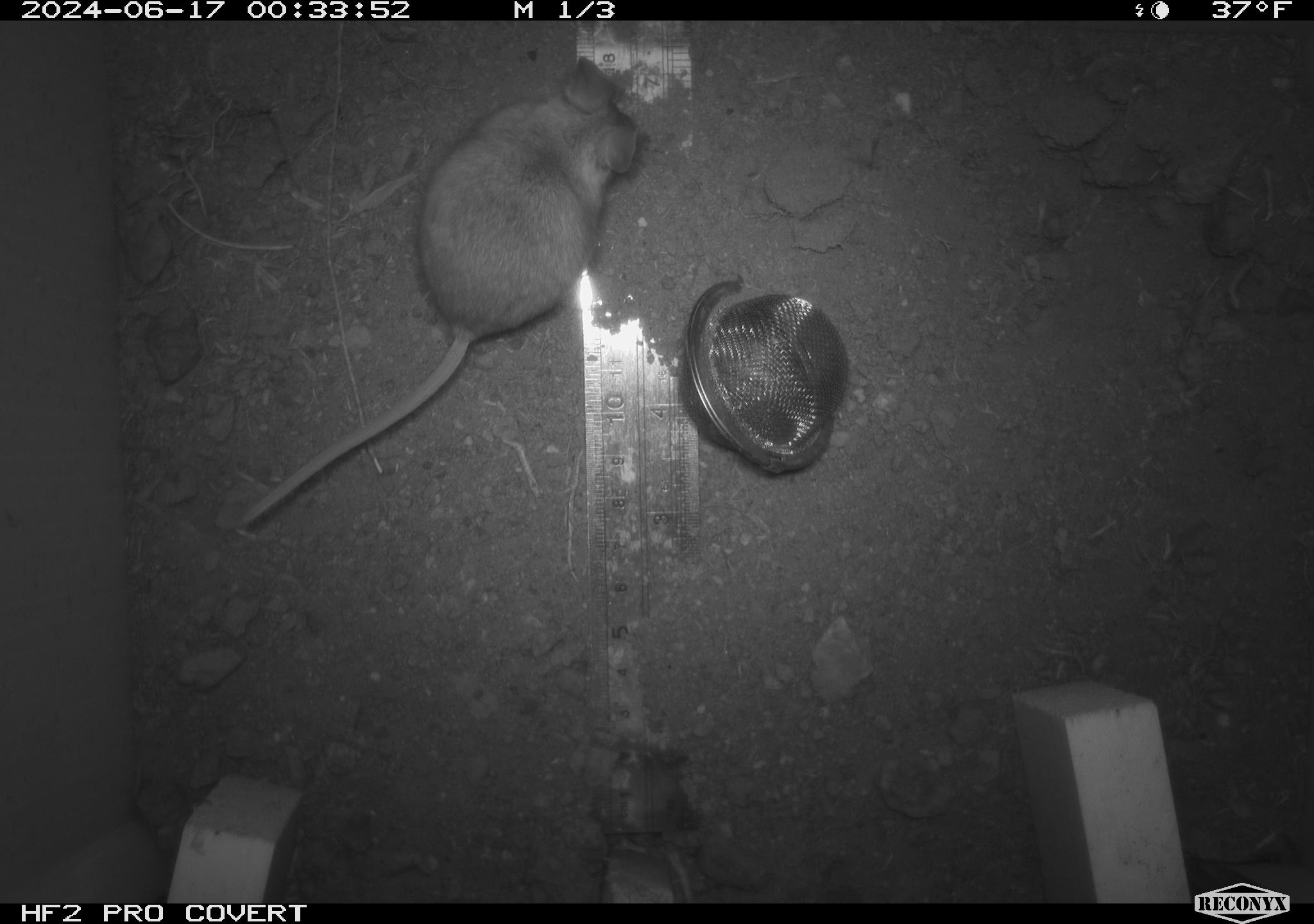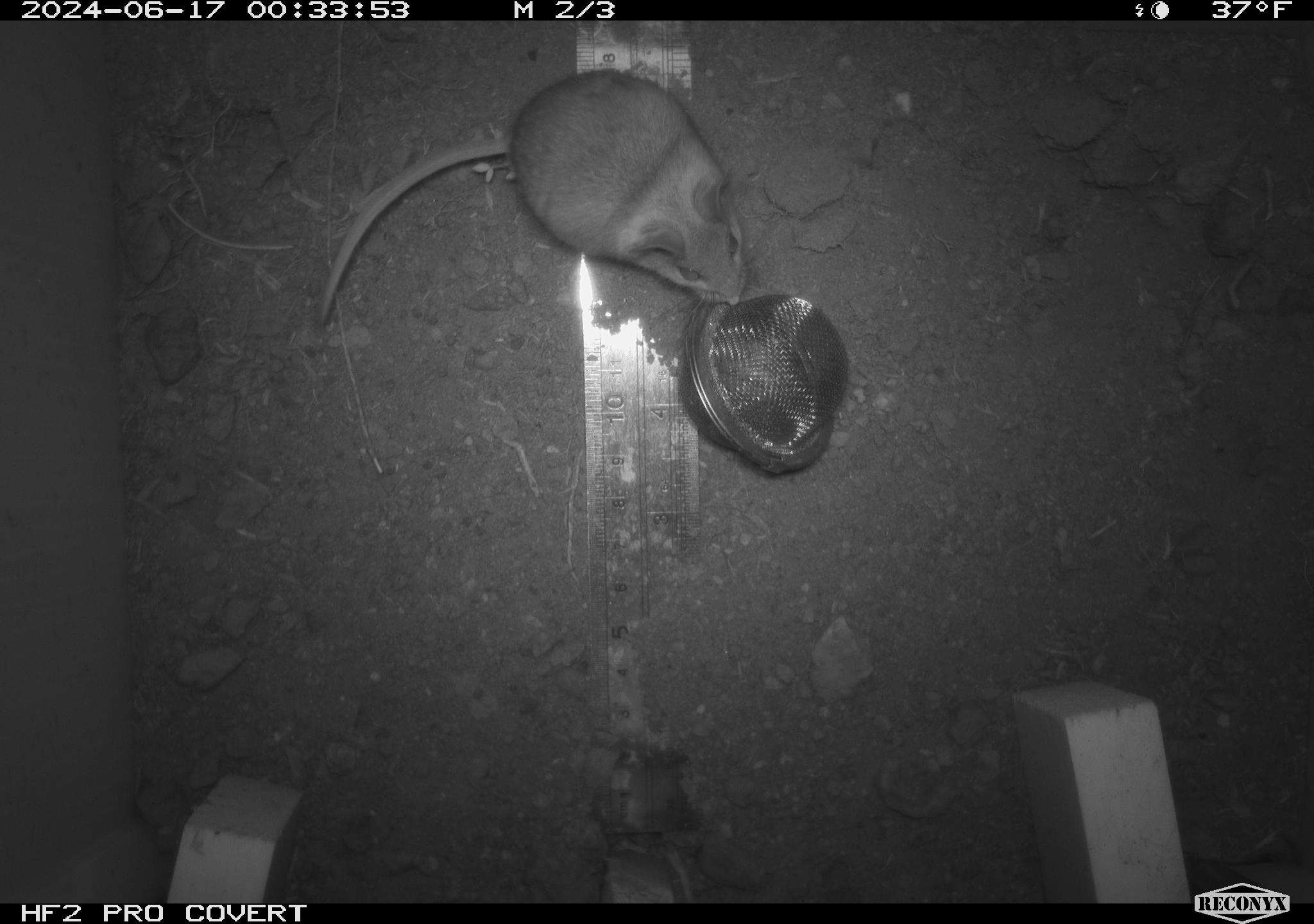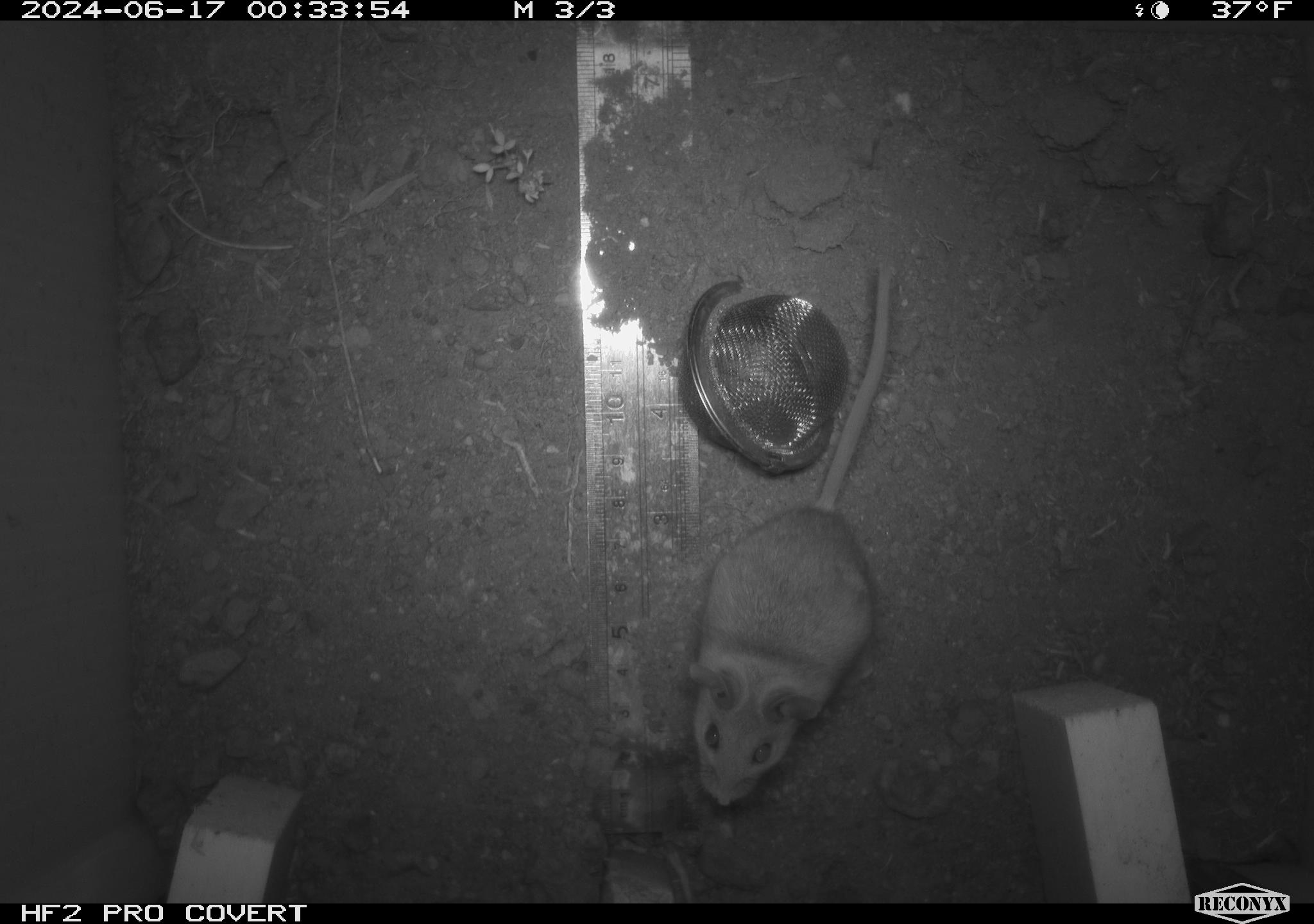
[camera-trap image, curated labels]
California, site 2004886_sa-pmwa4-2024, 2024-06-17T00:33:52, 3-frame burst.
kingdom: Animalia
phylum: Chordata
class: Mammalia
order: Rodentia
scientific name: Rodentia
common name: mouse species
Mouse species (Rodentia).